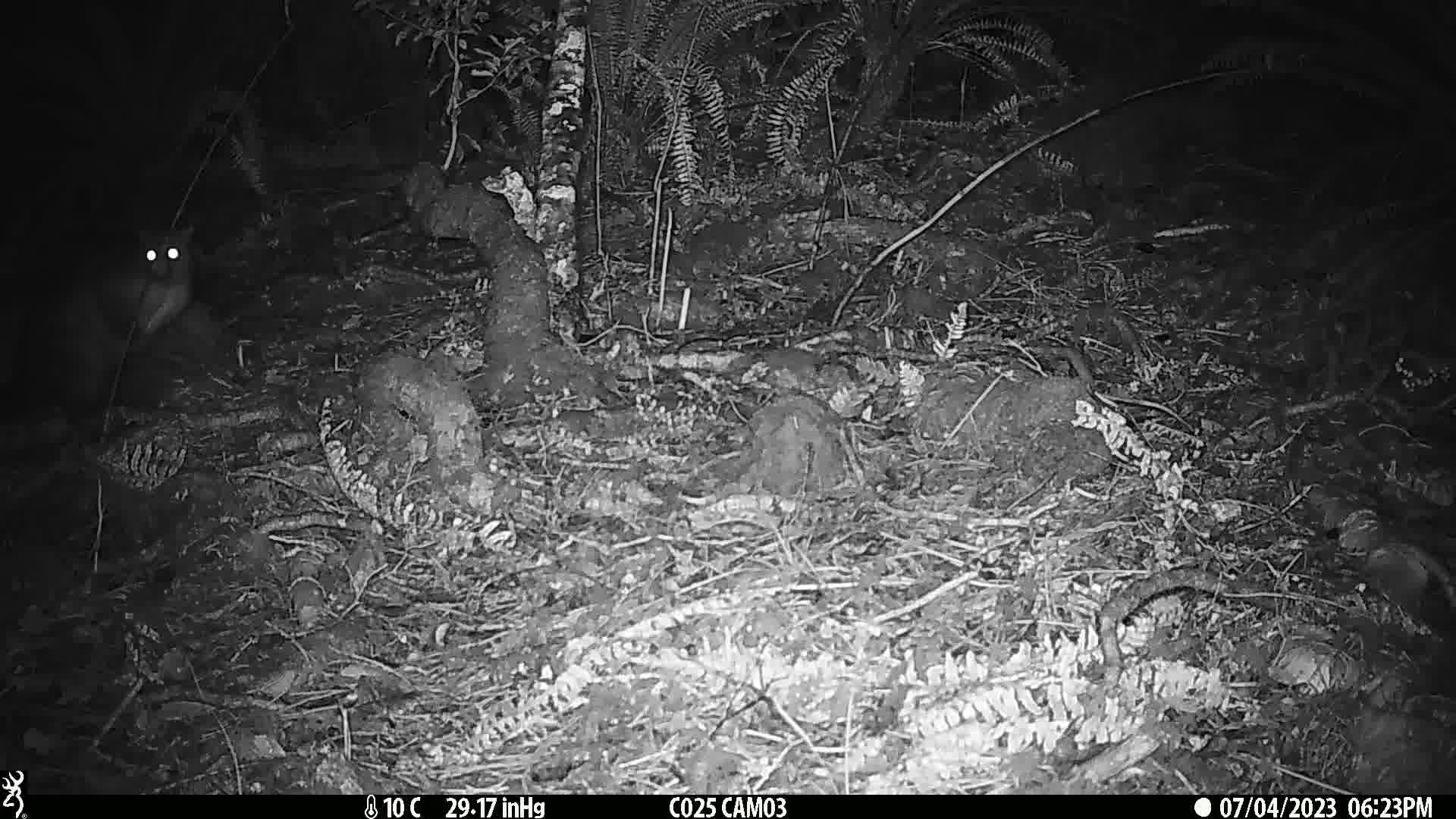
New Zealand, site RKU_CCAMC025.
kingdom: Animalia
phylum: Chordata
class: Mammalia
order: Diprotodontia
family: Phalangeridae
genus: Trichosurus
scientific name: Trichosurus vulpecula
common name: common brushtail possum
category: possum